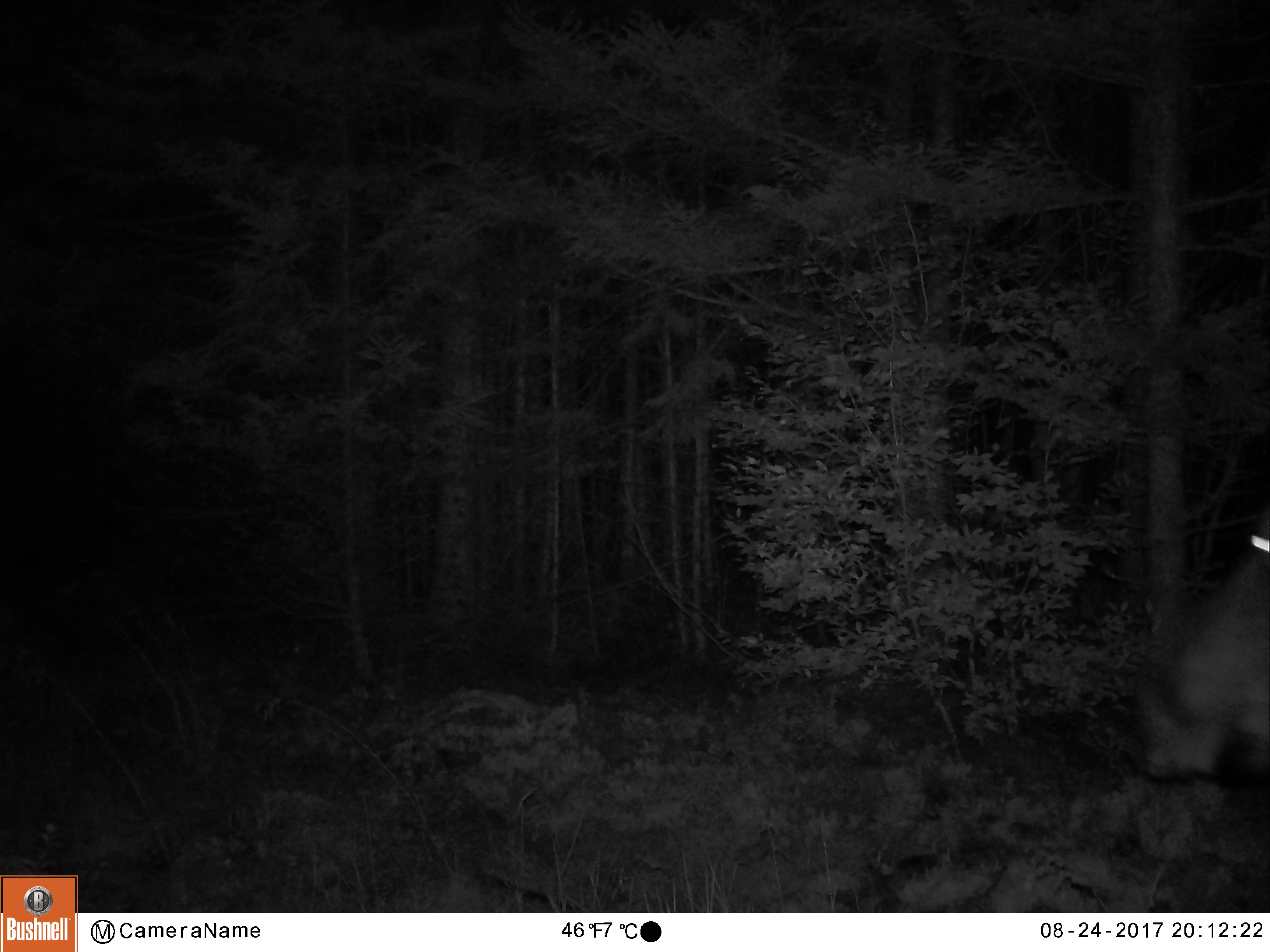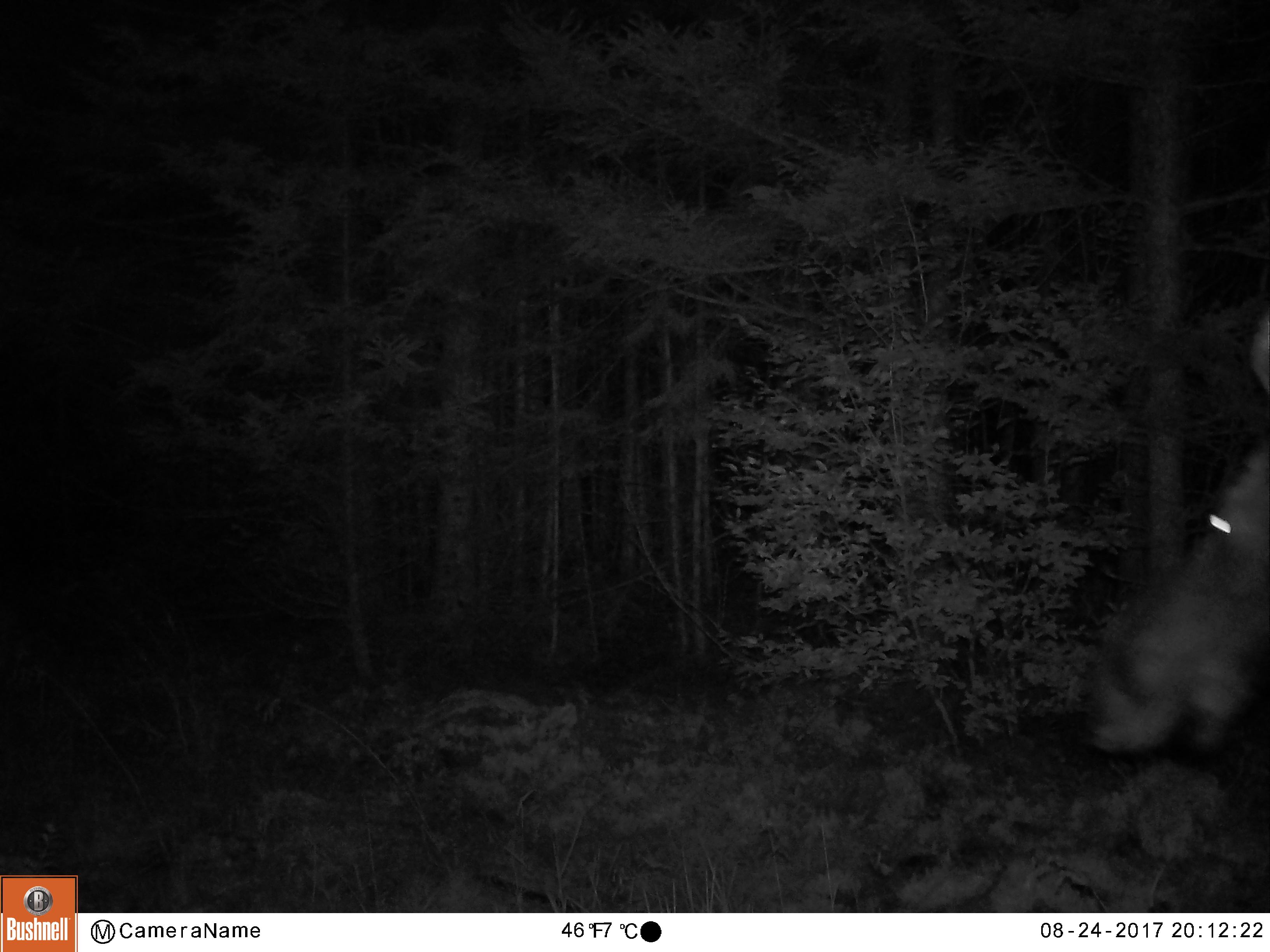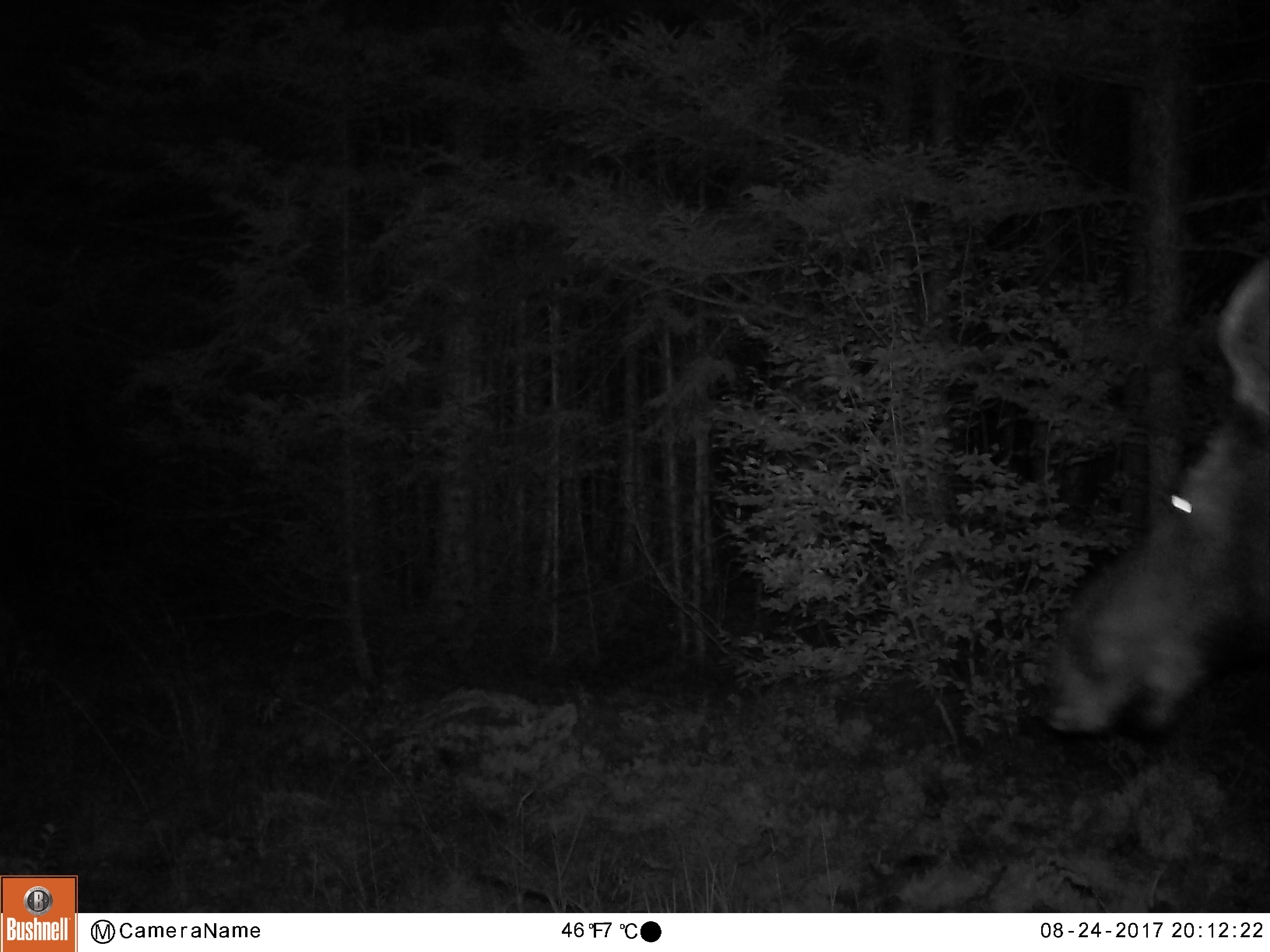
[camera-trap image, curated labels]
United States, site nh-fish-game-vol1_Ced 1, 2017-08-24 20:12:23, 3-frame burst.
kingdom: Animalia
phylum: Chordata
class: Mammalia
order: Artiodactyla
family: Cervidae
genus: Alces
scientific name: Alces alces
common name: moose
Moose (Alces alces).